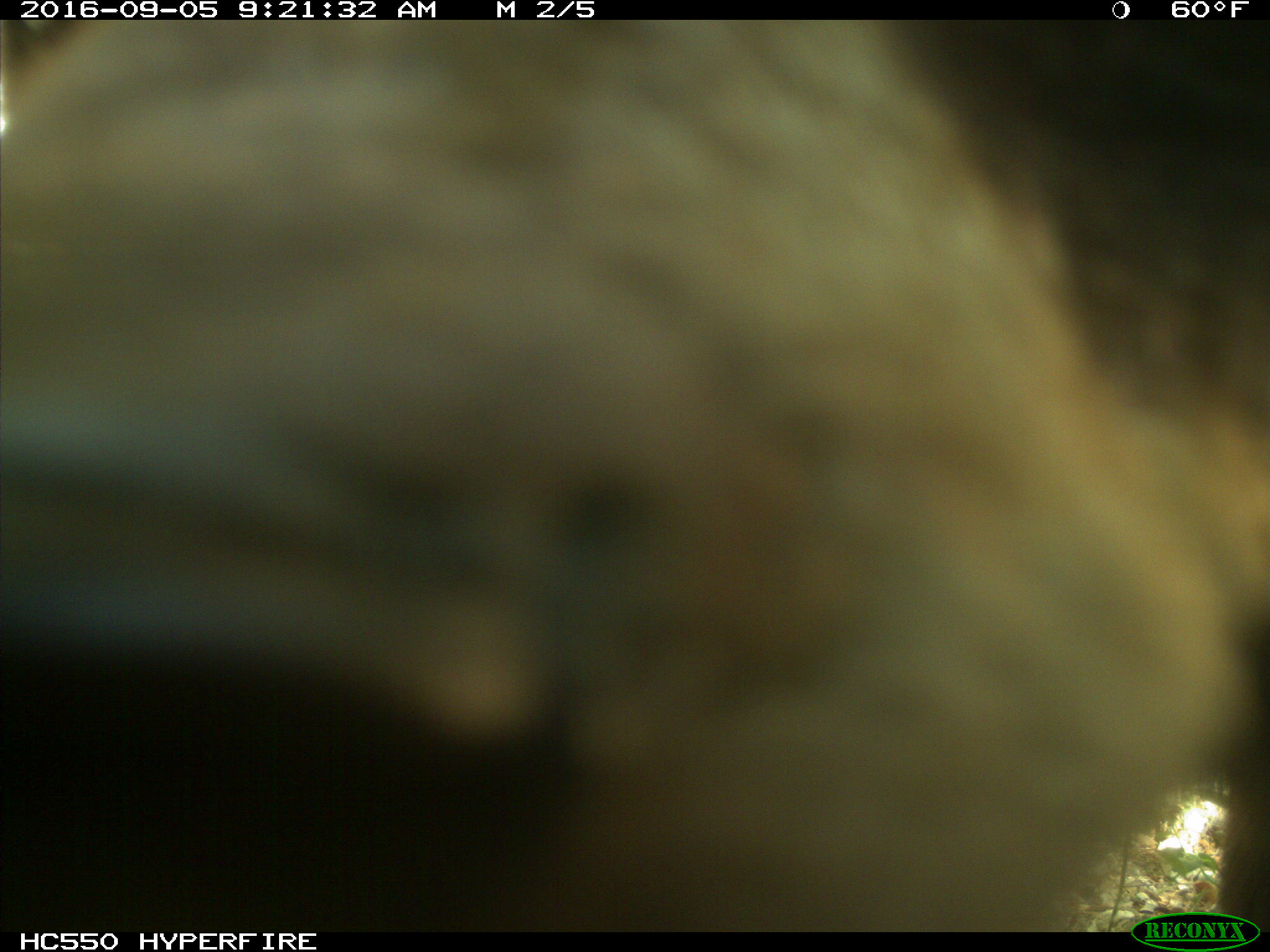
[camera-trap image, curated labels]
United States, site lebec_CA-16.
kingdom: Animalia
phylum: Chordata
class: Mammalia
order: Carnivora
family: Ursidae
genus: Ursus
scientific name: Ursus americanus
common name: american black bear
Ursus americanus (american black bear).